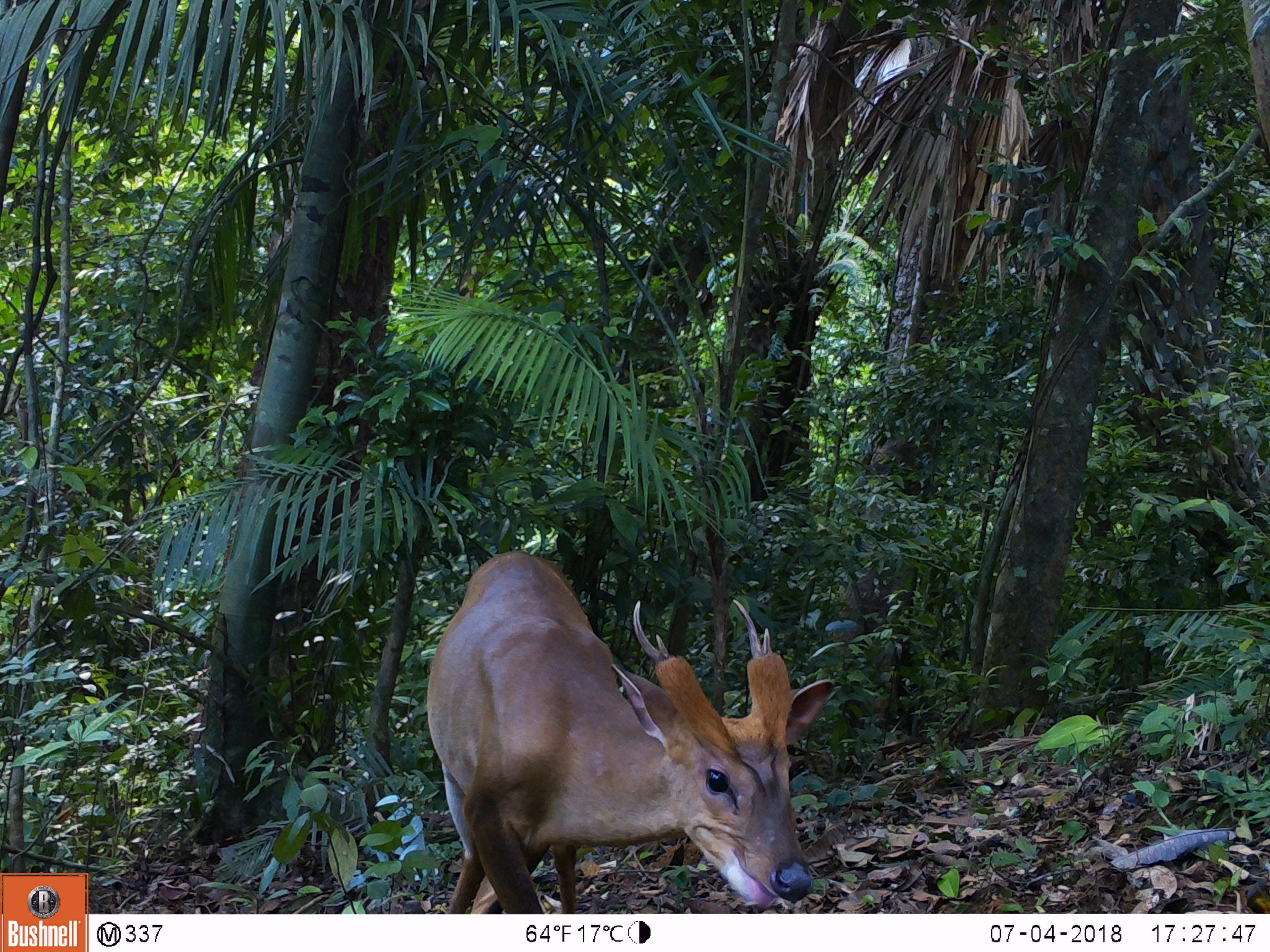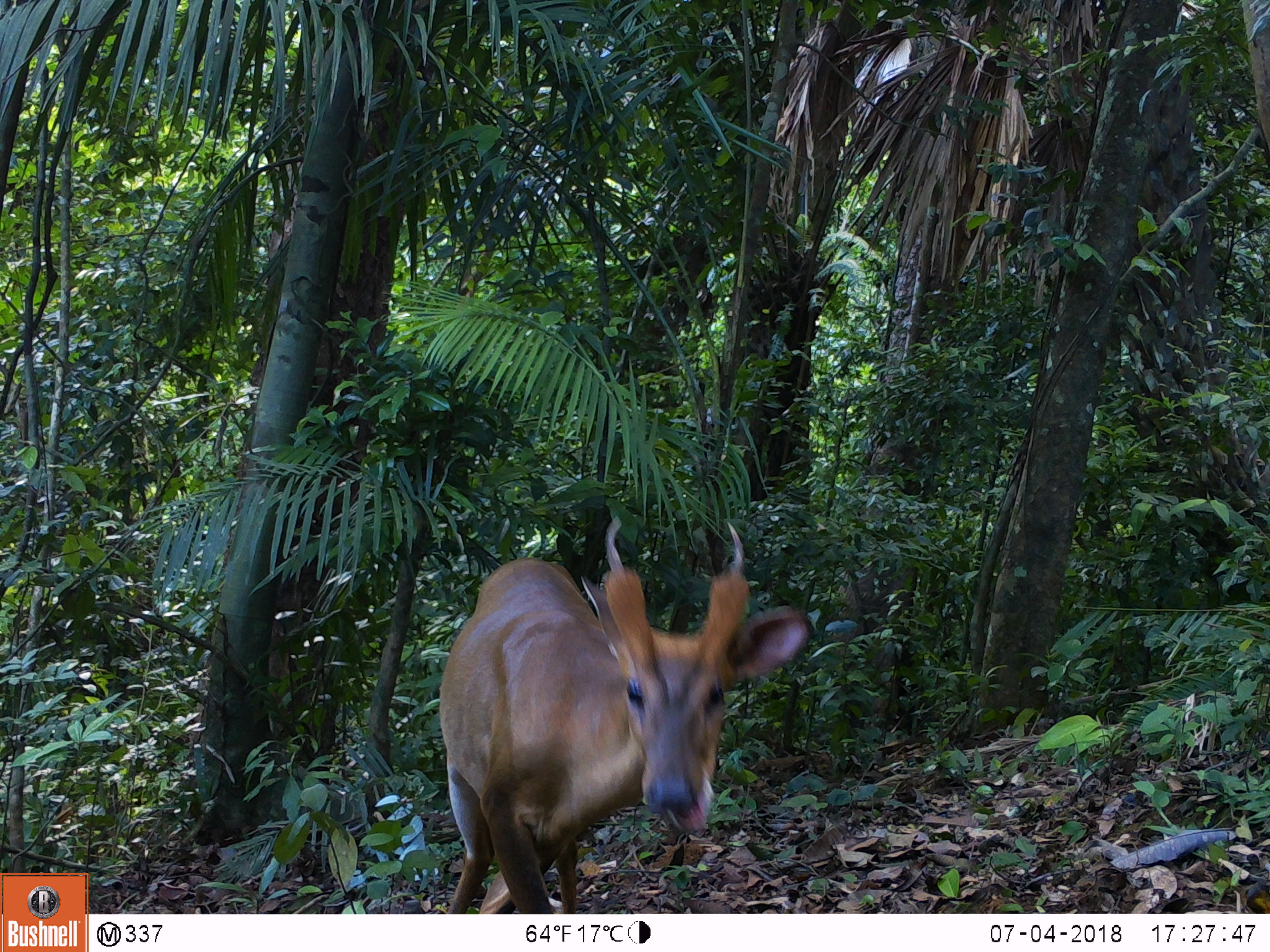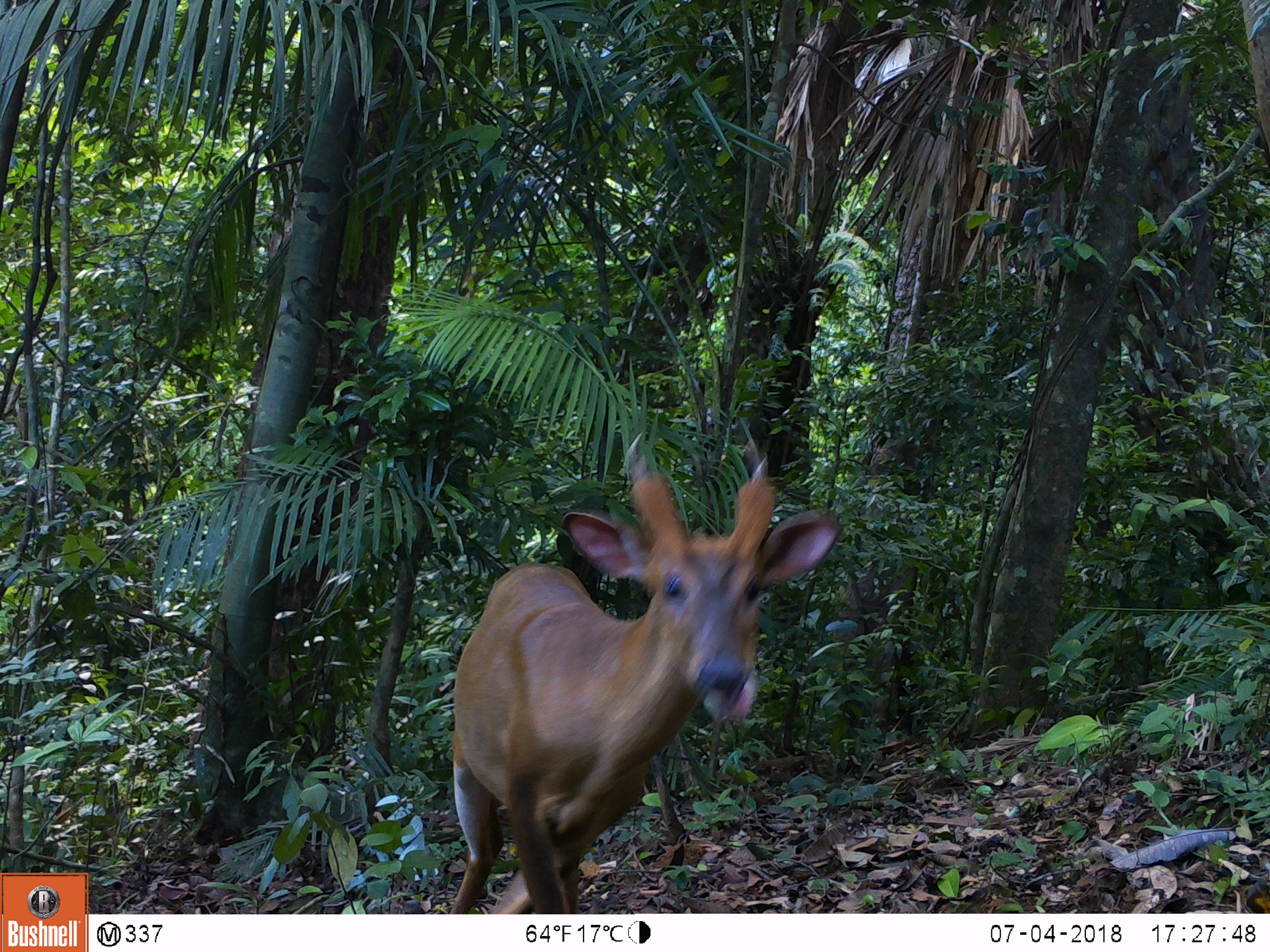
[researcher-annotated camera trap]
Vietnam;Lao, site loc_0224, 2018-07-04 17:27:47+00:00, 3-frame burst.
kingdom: Animalia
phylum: Chordata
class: Mammalia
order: Artiodactyla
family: Cervidae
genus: Muntiacus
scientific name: Muntiacus vuquangensis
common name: large-antlered muntjac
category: large antlered muntjac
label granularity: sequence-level